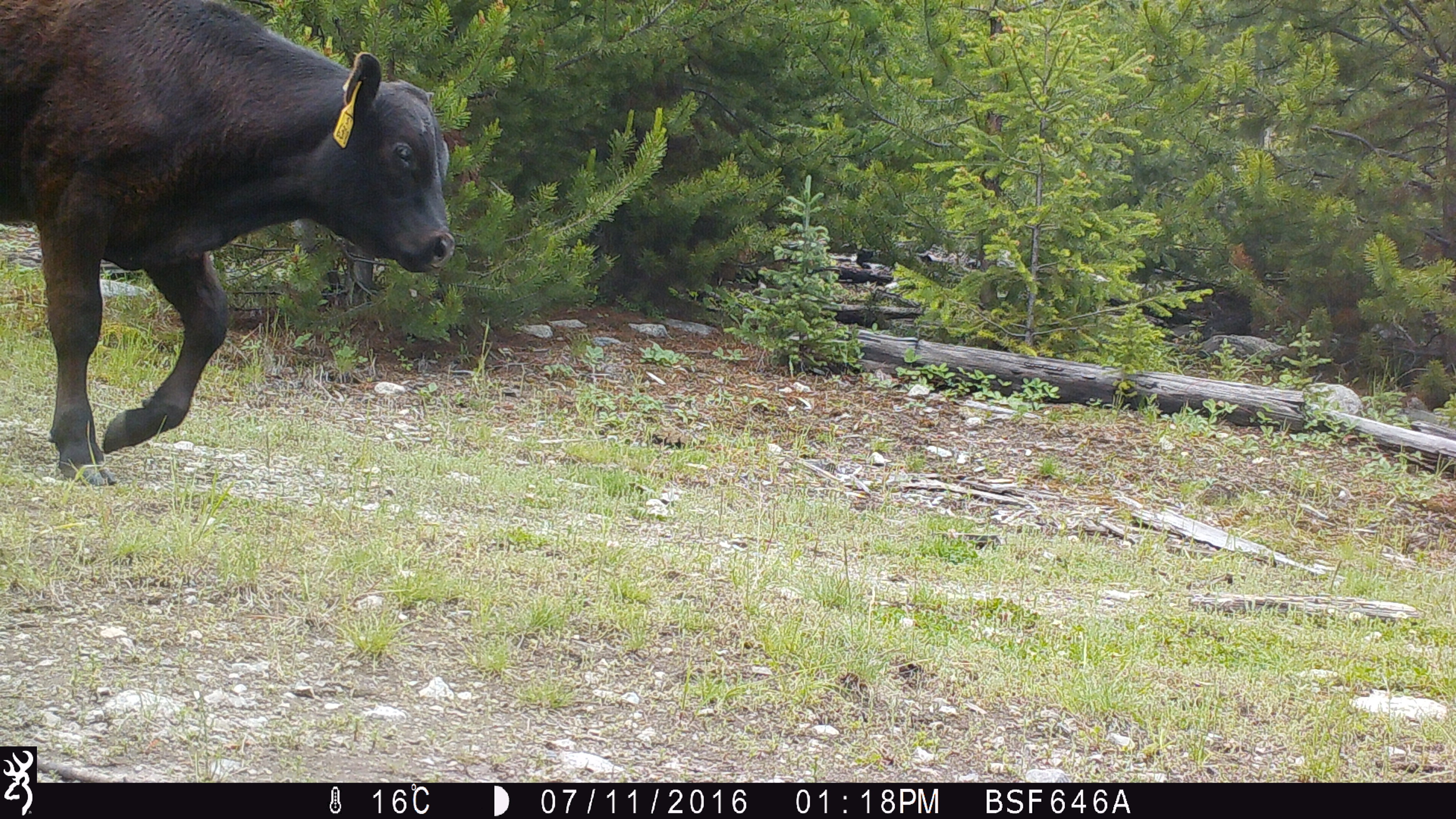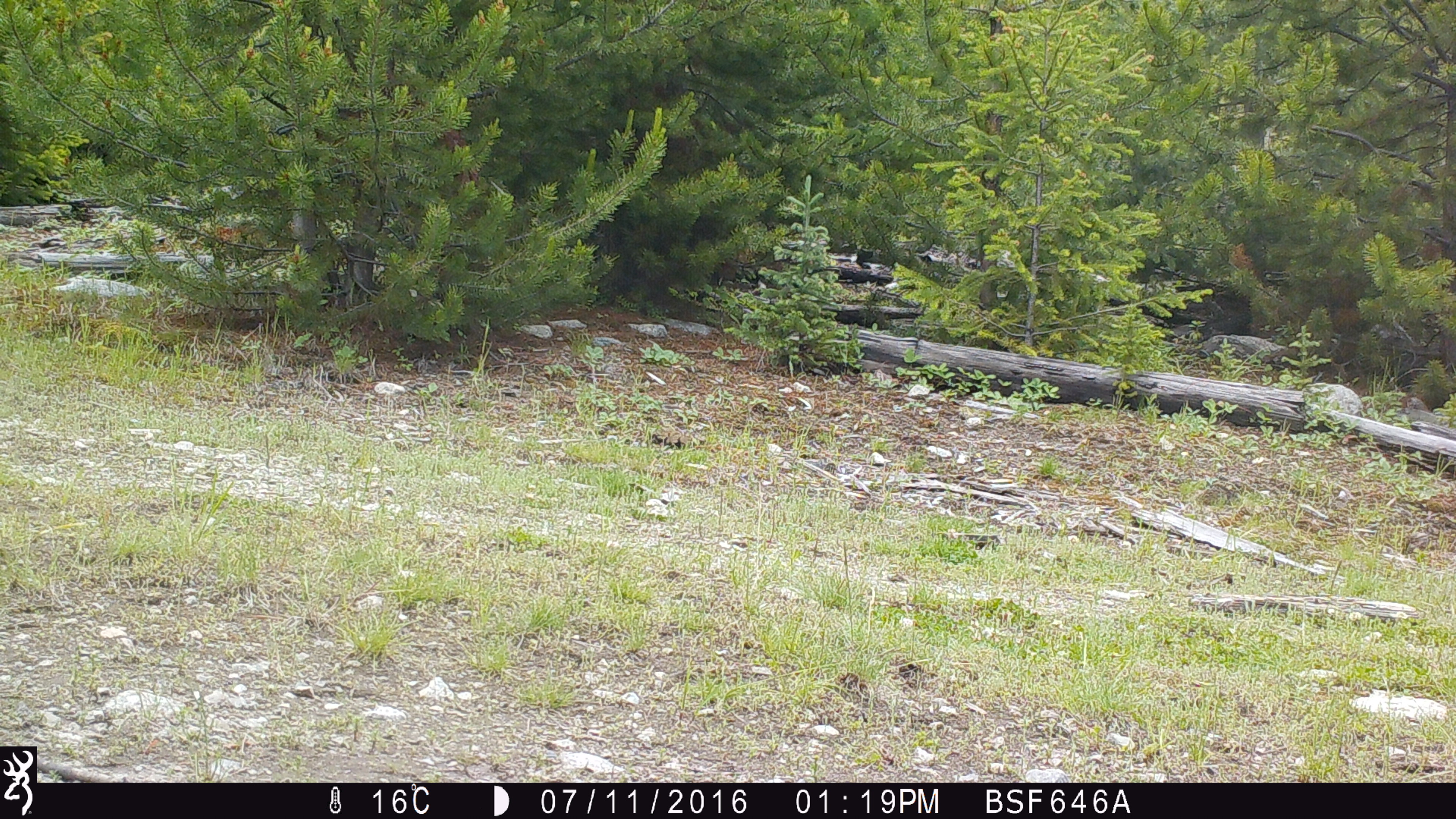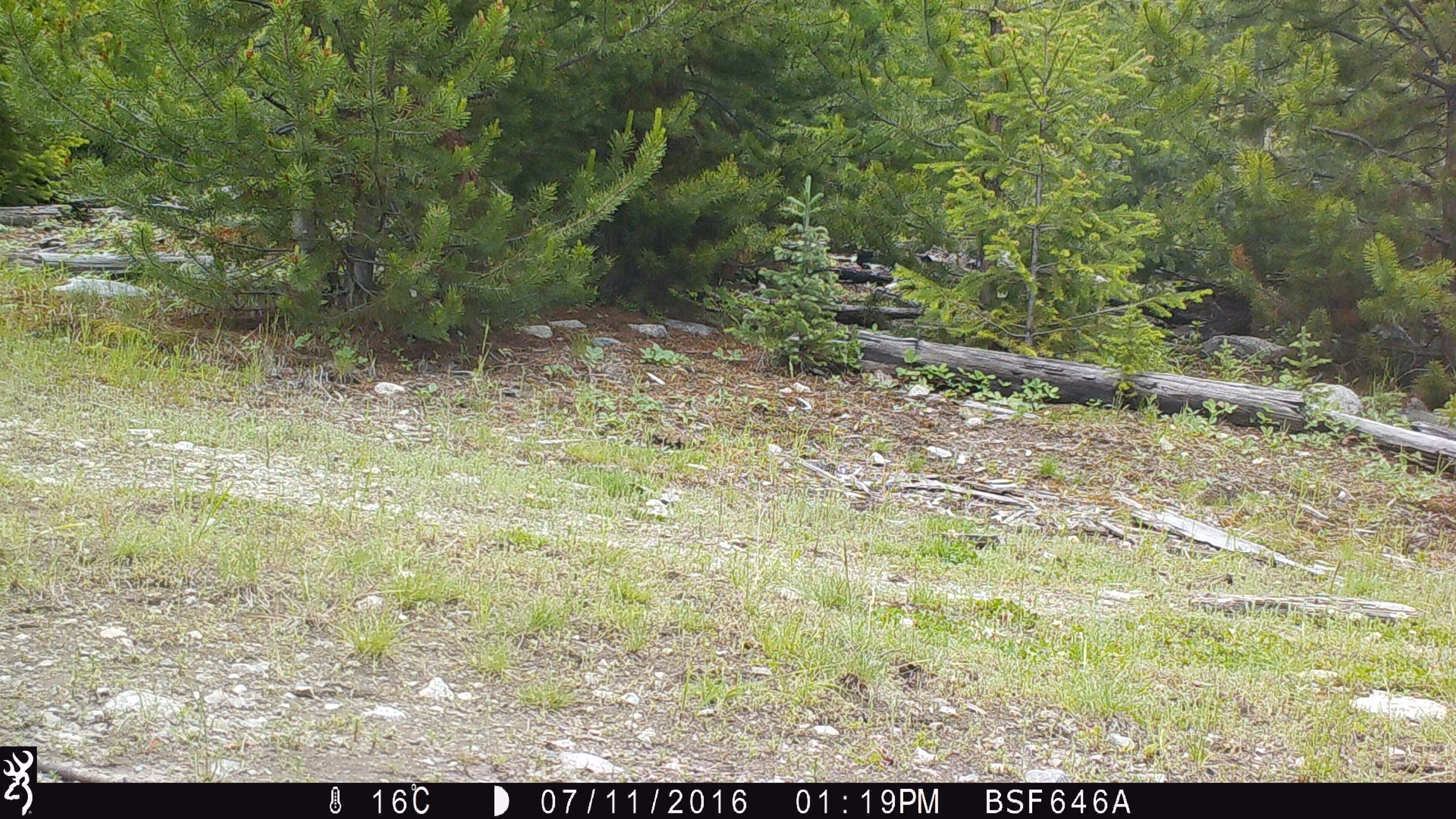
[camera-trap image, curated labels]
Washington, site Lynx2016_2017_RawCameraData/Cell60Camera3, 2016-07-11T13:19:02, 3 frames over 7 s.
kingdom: Animalia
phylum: Chordata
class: Mammalia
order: Artiodactyla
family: Bovidae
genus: Bos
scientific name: Bos taurus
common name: domestic cattle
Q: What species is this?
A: Domestic cattle (Bos taurus).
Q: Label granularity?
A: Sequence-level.